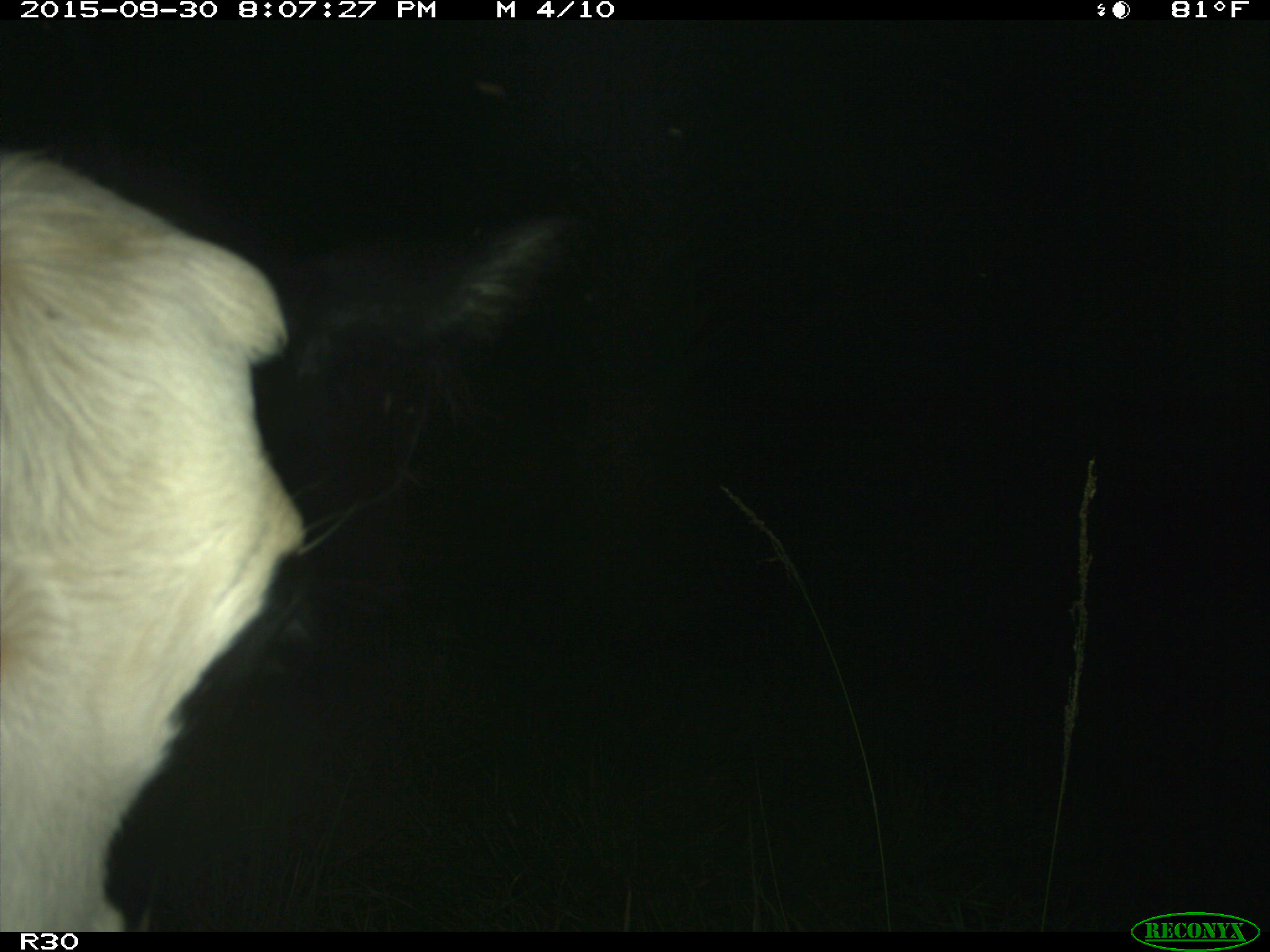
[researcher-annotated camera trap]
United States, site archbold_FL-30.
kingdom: Animalia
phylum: Chordata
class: Mammalia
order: Artiodactyla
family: Bovidae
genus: Bos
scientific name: Bos taurus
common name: domestic cow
Bos taurus (domestic cow).